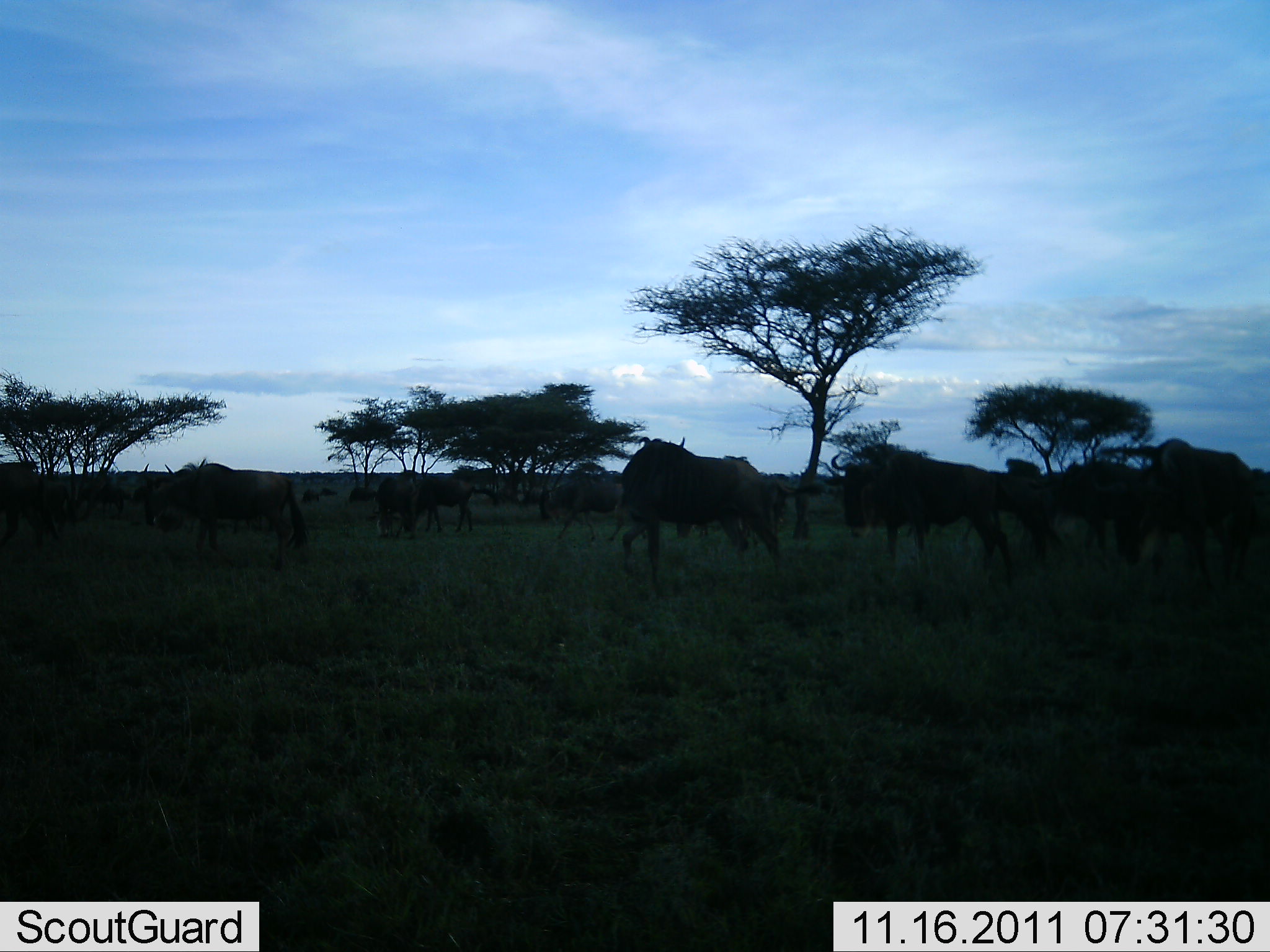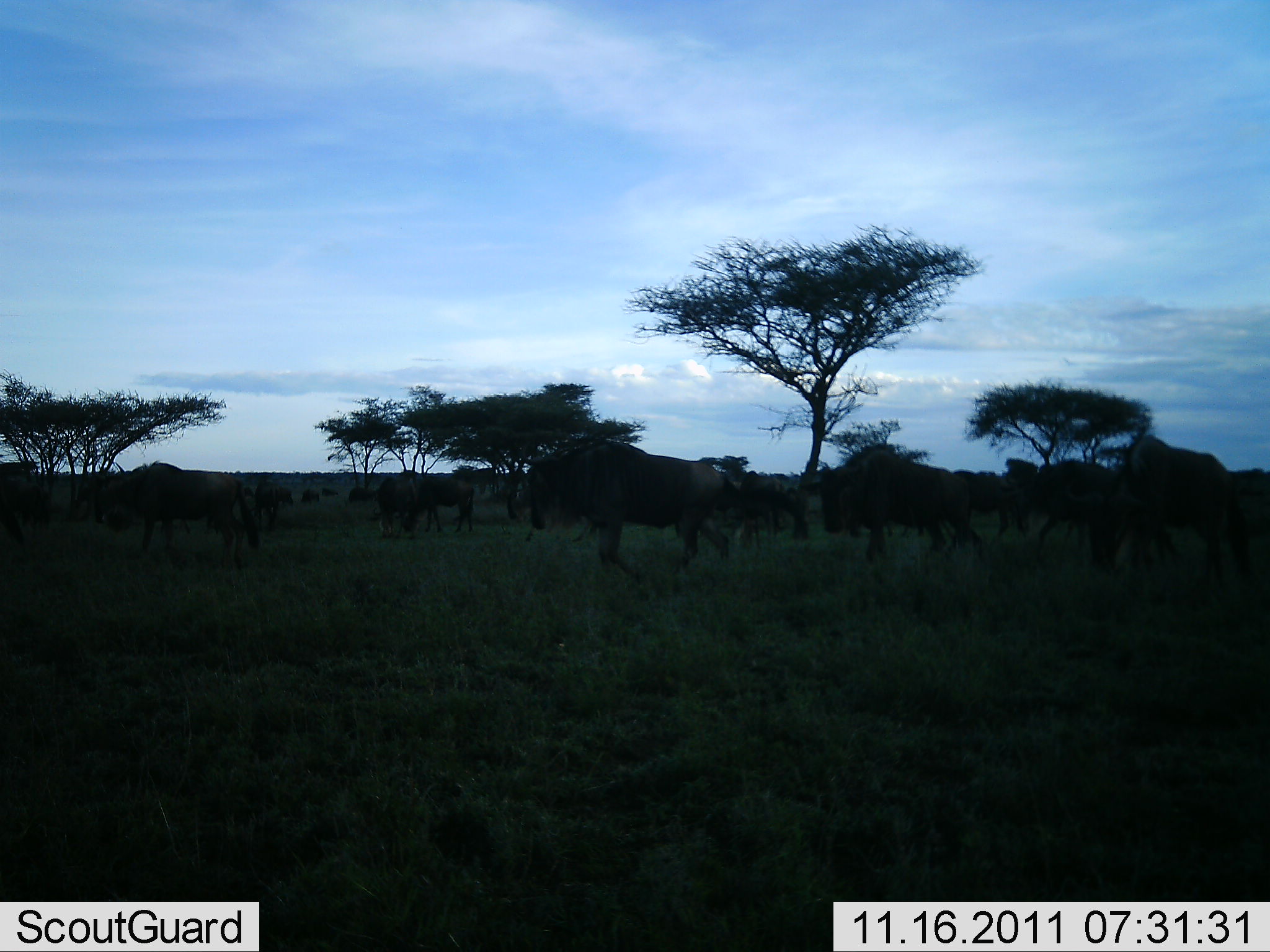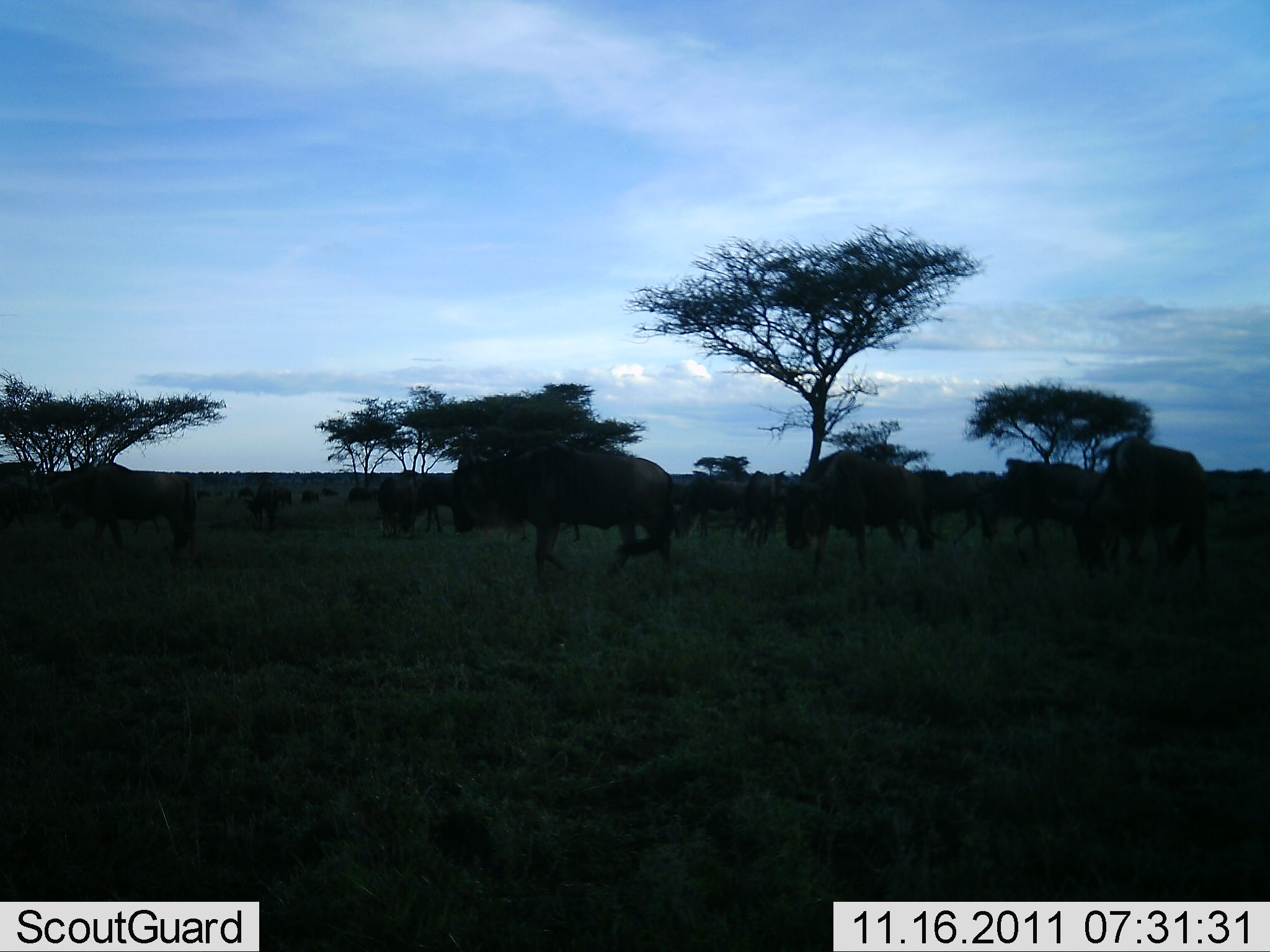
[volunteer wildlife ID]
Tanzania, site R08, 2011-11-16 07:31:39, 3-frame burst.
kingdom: Animalia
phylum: Chordata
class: Mammalia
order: Artiodactyla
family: Bovidae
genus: Connochaetes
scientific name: Connochaetes taurinus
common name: blue wildebeest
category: wildebeest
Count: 11-50.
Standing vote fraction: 50%.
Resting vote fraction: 17%.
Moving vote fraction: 100%.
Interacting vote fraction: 0%.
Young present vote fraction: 0%.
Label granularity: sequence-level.